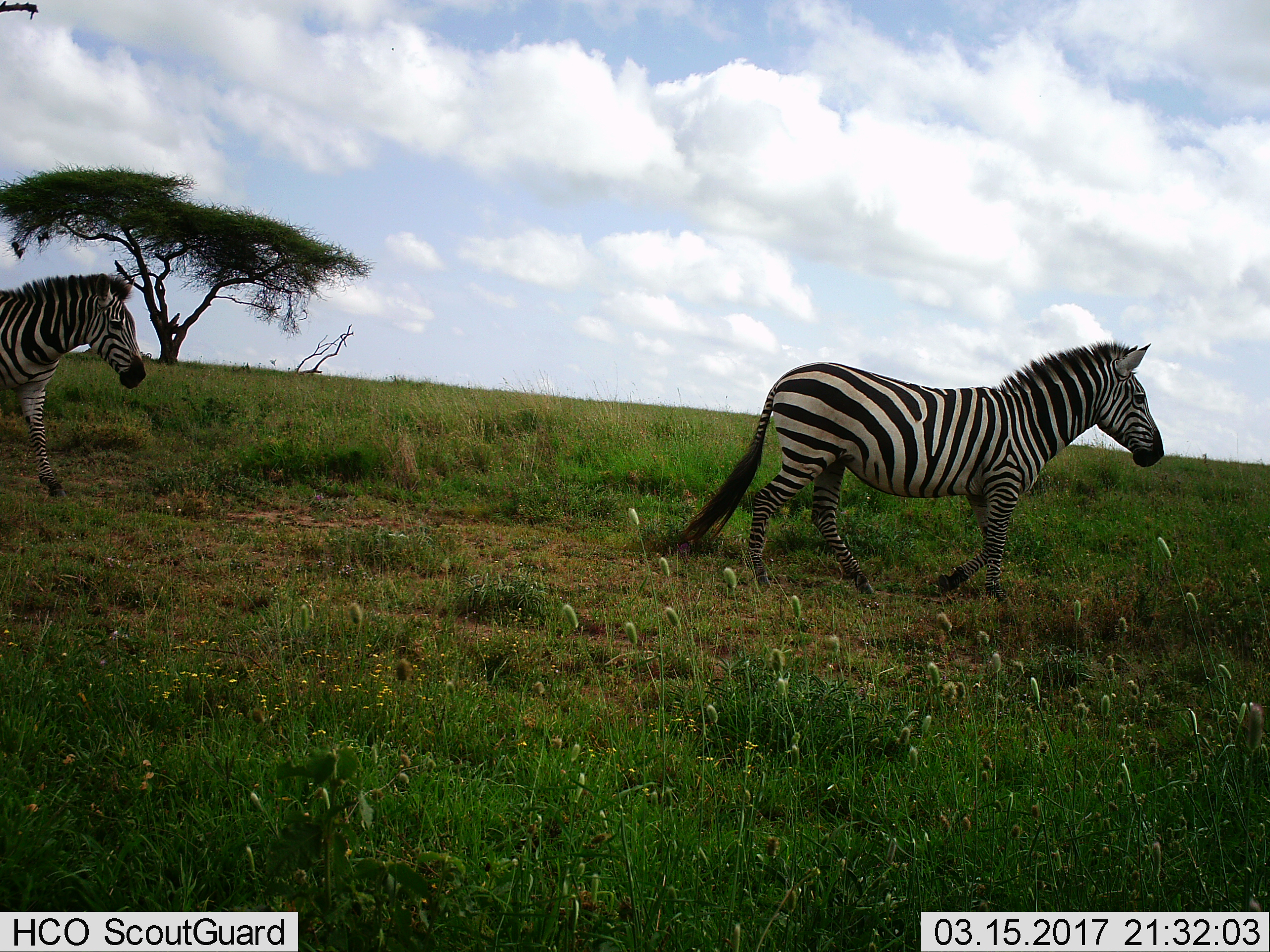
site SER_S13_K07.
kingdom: Animalia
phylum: Chordata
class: Mammalia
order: Perissodactyla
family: Equidae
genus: Equus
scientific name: Equus quagga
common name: plains zebra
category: zebraplains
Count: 2.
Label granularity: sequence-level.